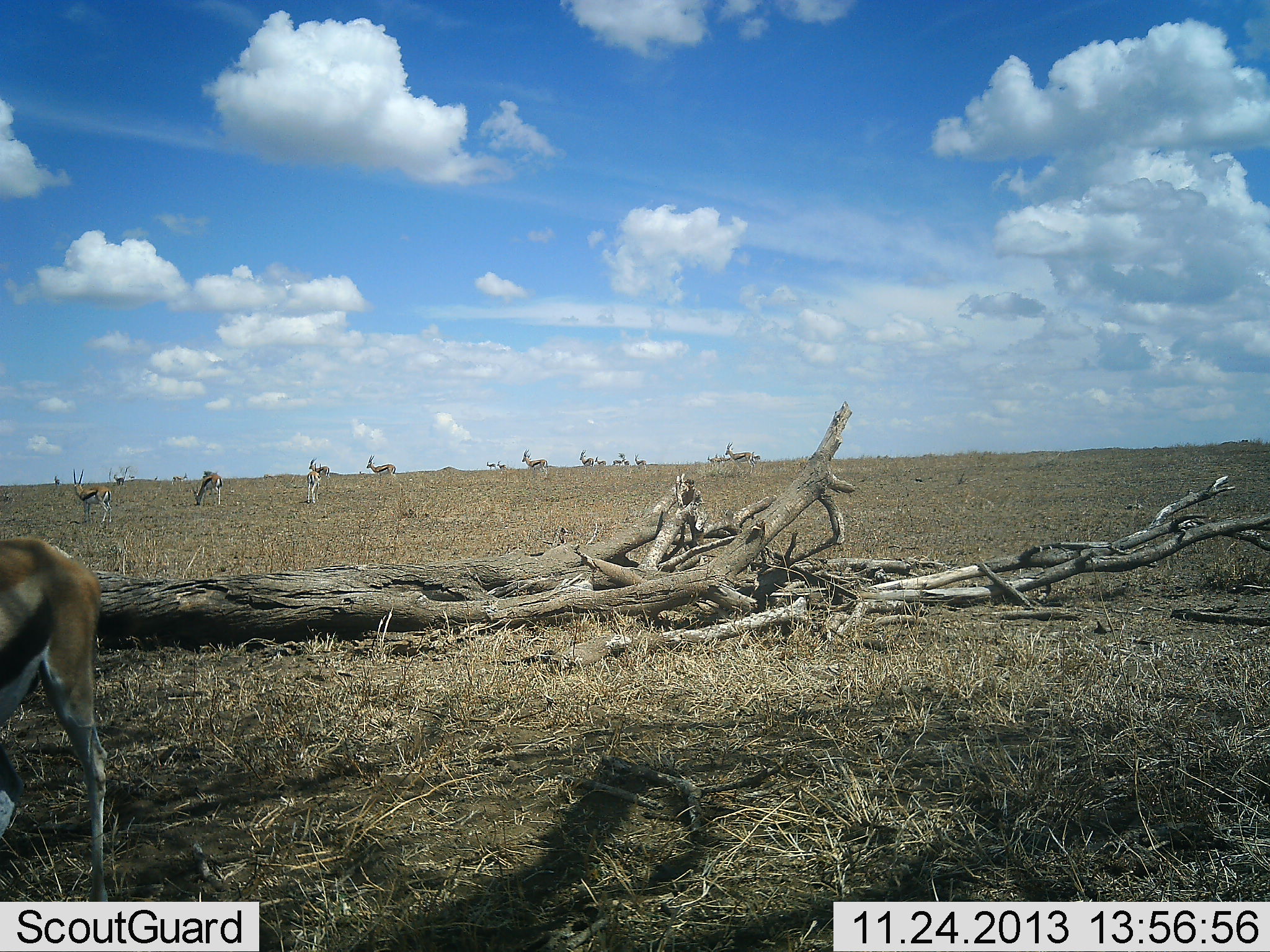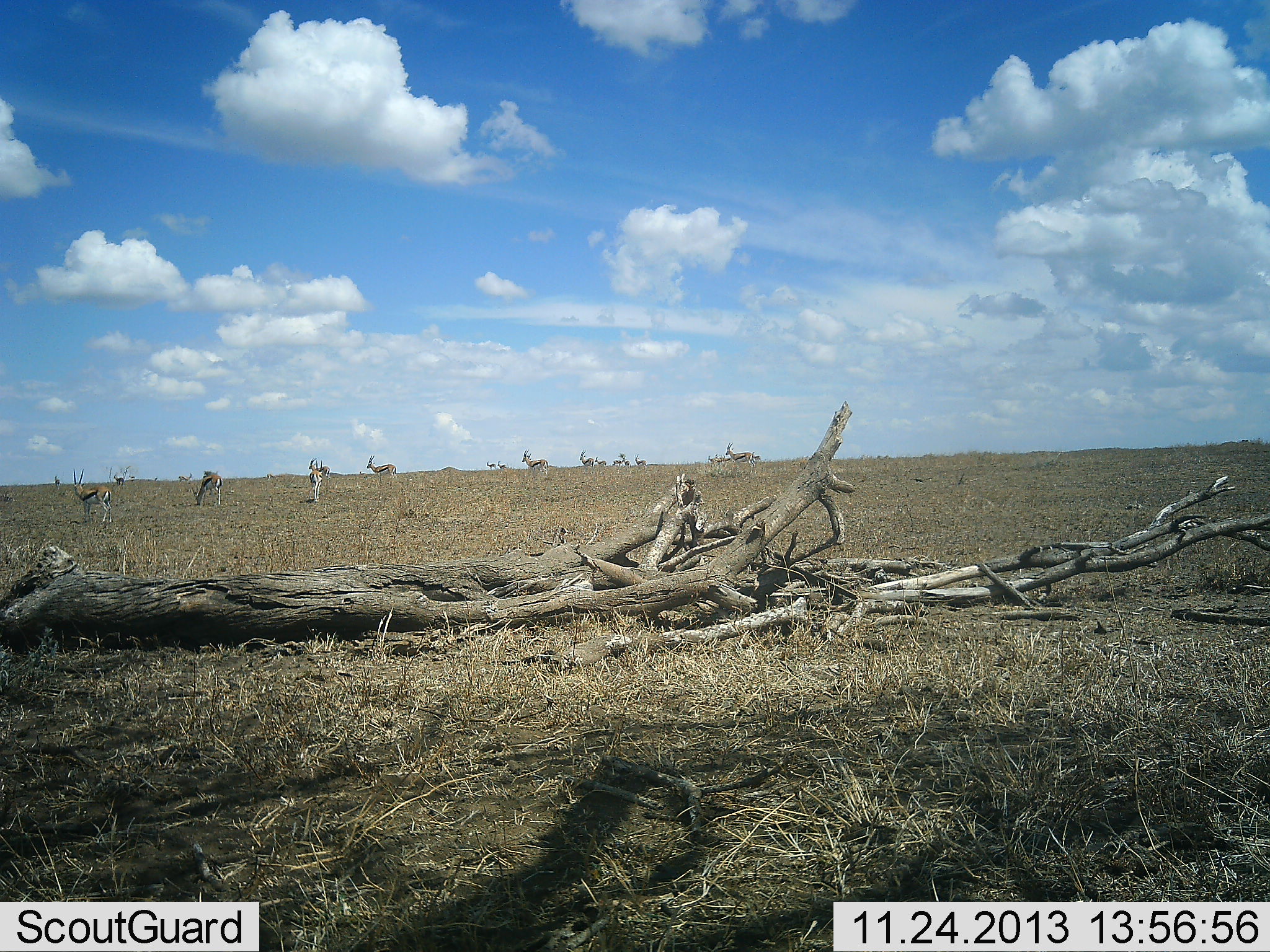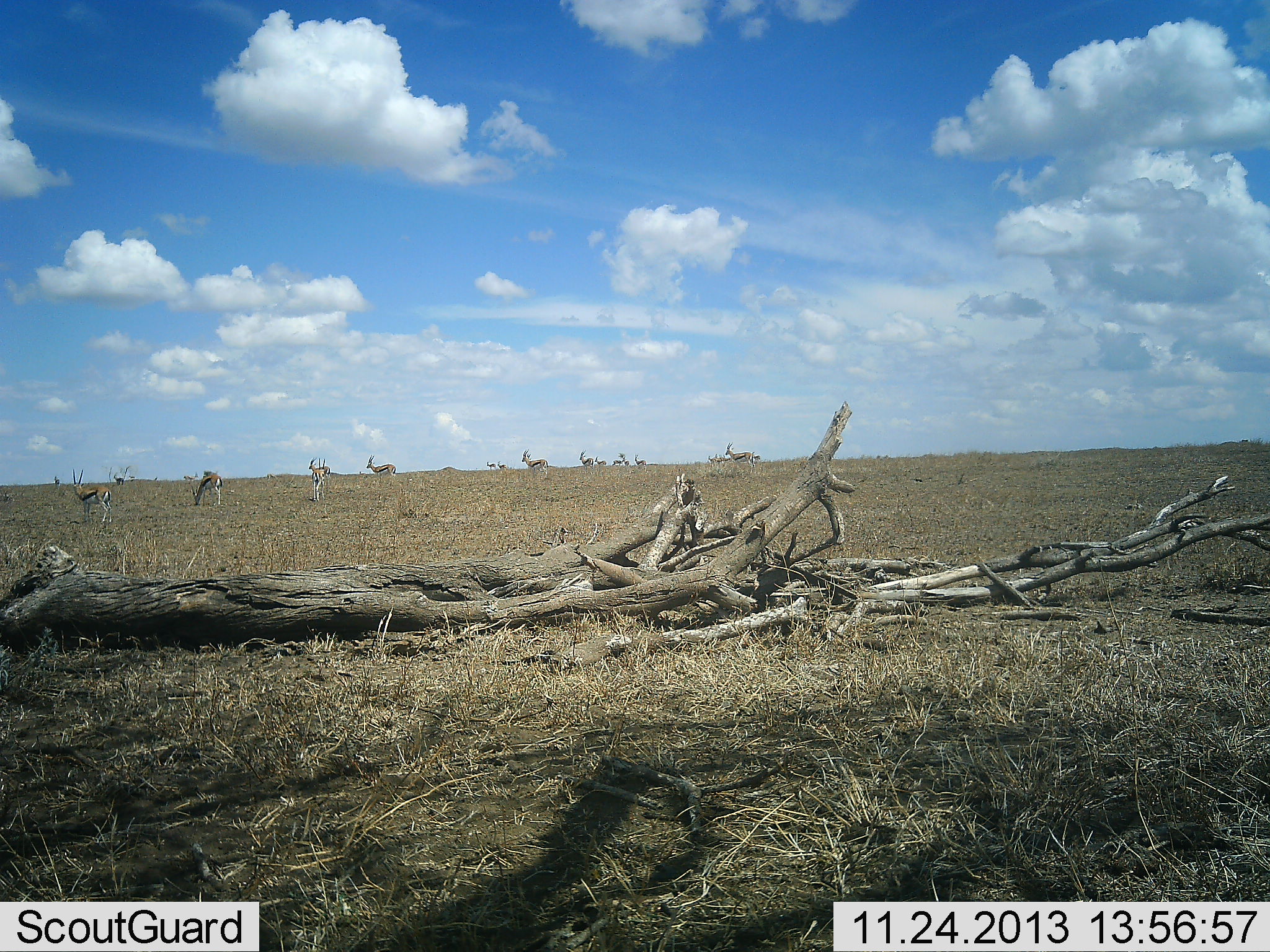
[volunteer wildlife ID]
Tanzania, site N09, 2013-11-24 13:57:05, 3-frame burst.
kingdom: Animalia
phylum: Chordata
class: Mammalia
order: Artiodactyla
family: Bovidae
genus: Eudorcas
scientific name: Eudorcas thomsonii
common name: thomson's gazelle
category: gazellethomsons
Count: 11-50.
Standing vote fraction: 80%.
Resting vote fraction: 10%.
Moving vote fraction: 60%.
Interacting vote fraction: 10%.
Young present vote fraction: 0%.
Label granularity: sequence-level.